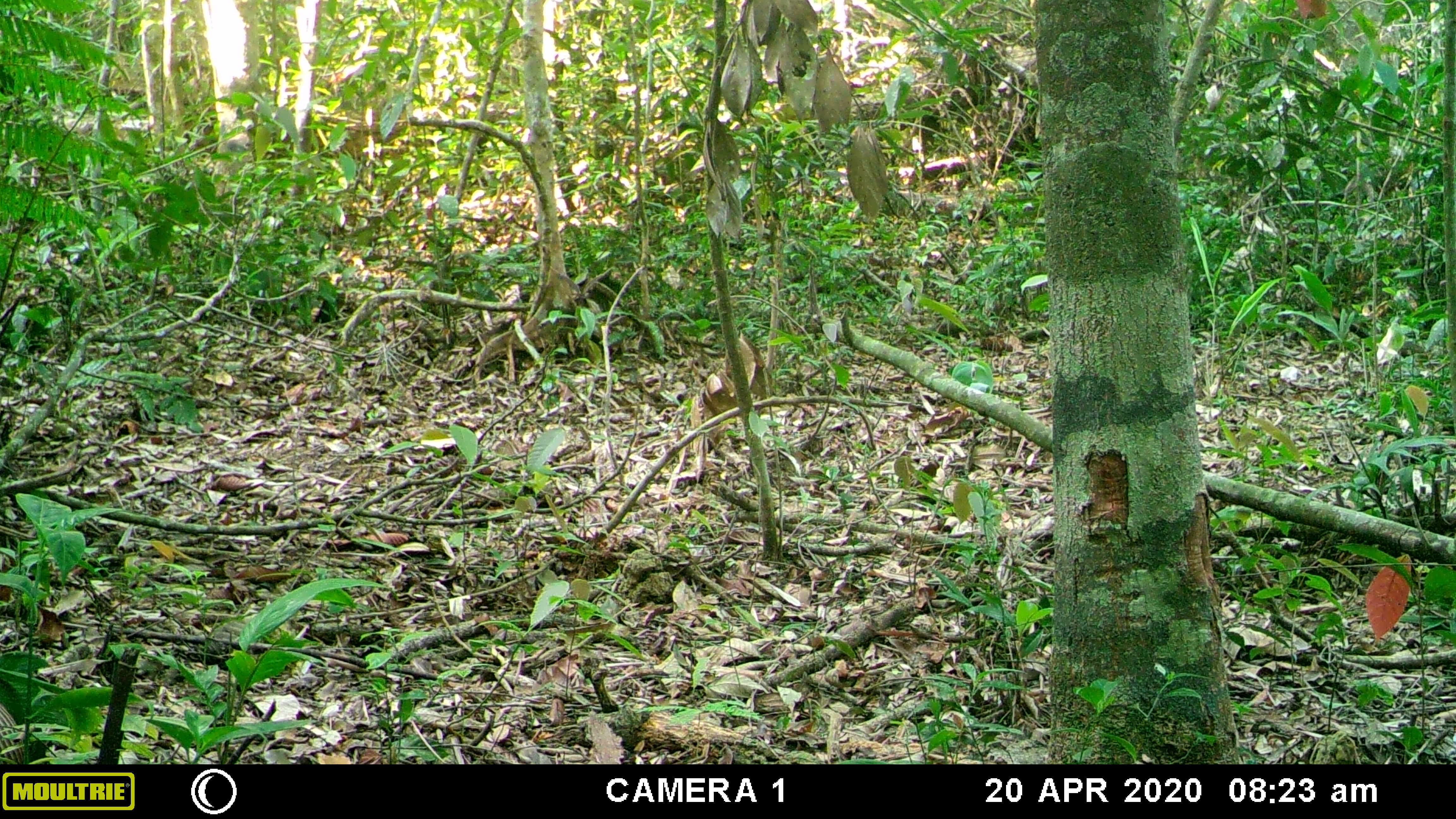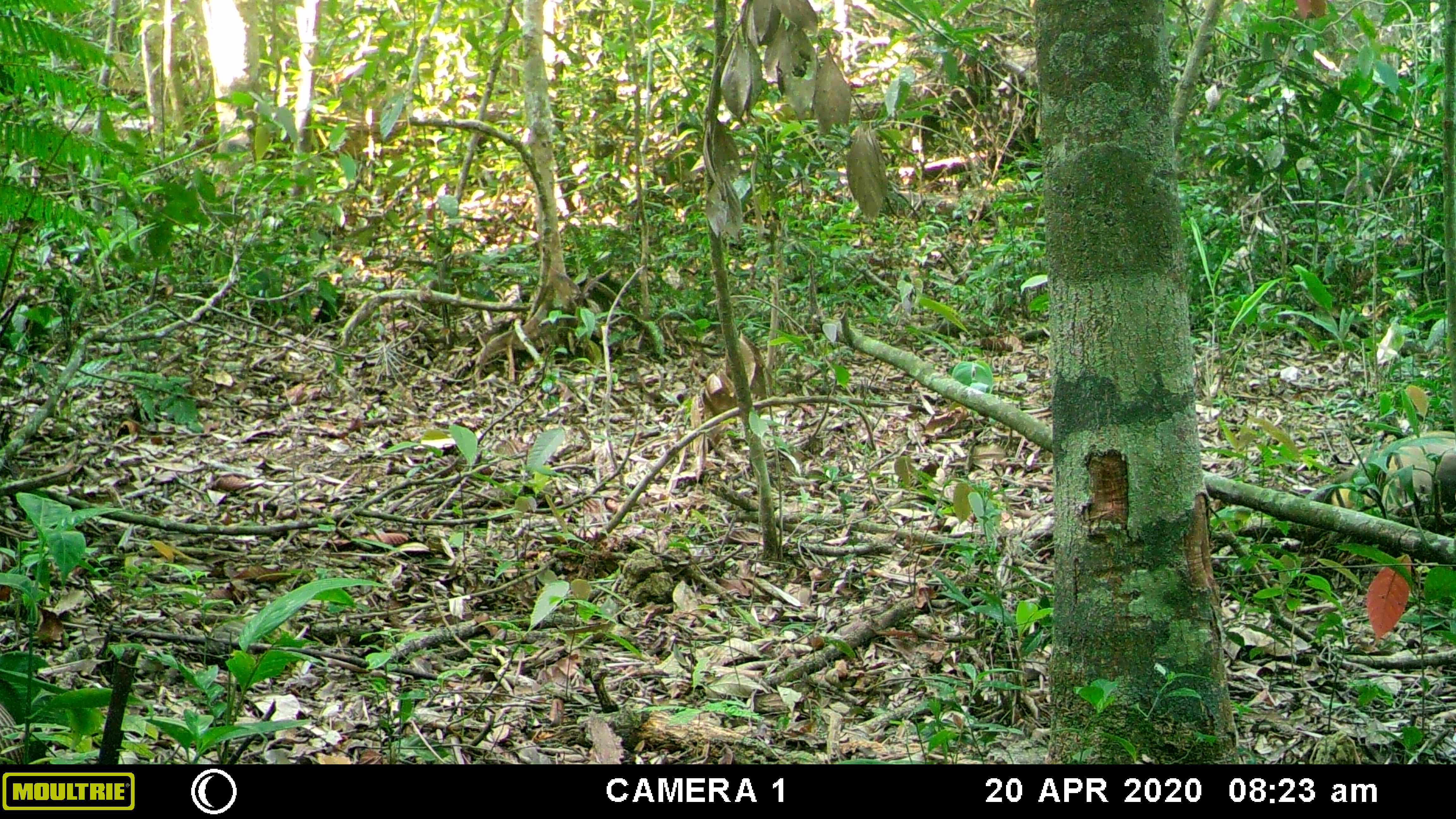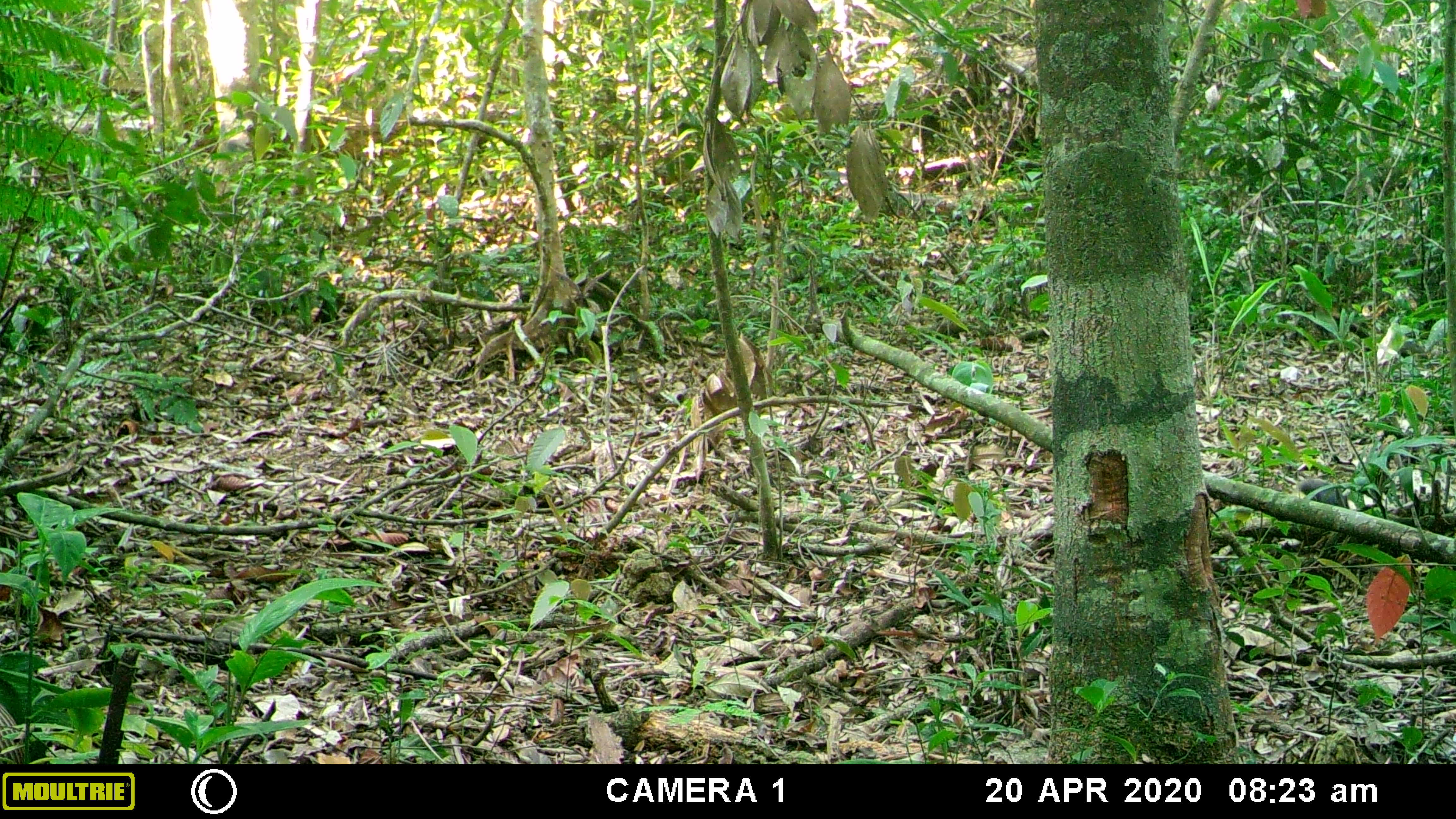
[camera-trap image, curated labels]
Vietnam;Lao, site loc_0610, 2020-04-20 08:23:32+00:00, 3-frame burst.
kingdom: Animalia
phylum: Chordata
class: Mammalia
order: Carnivora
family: Mustelidae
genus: Martes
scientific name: Martes flavigula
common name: yellow-throated marten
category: yellow throated marten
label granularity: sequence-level